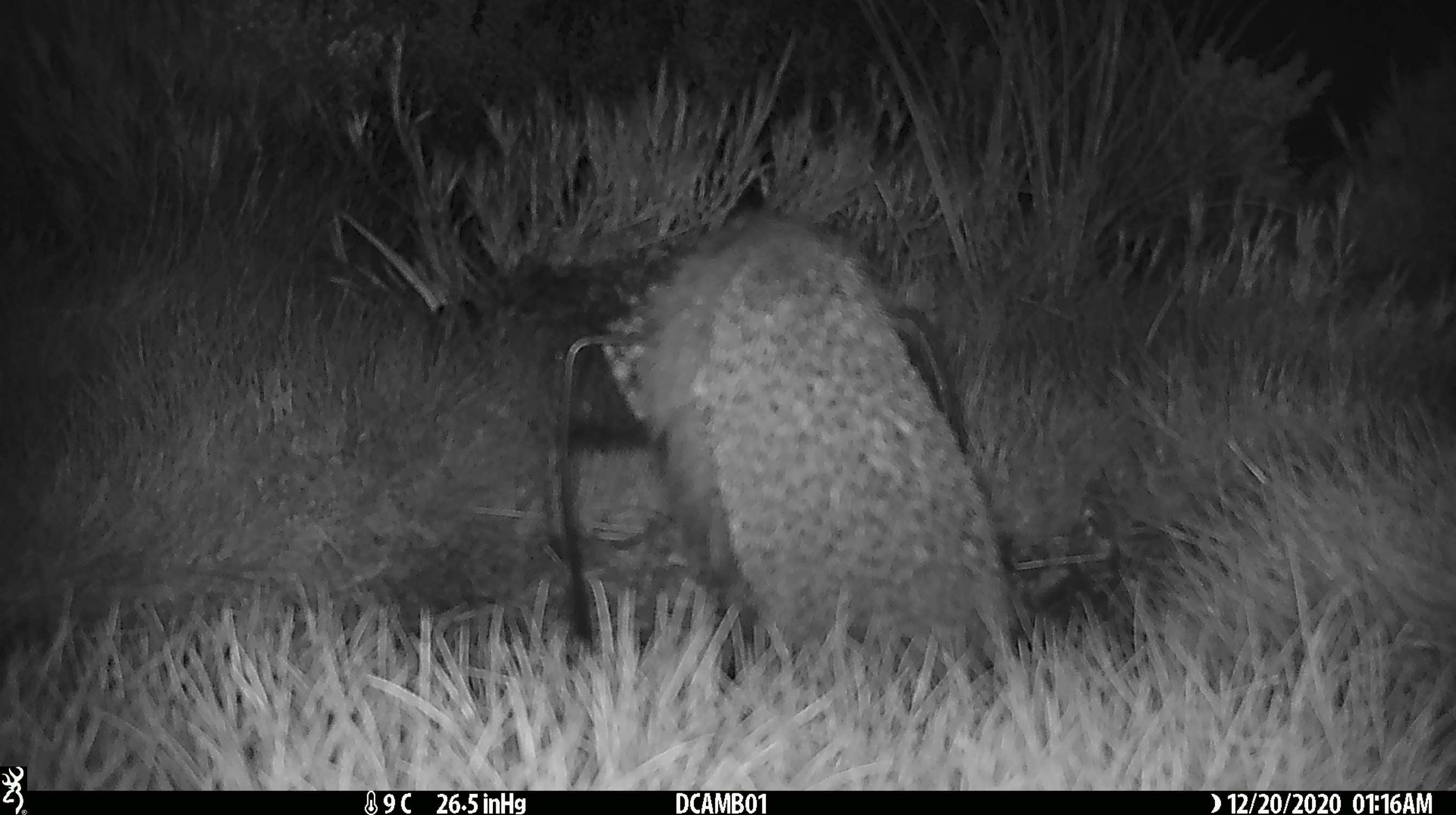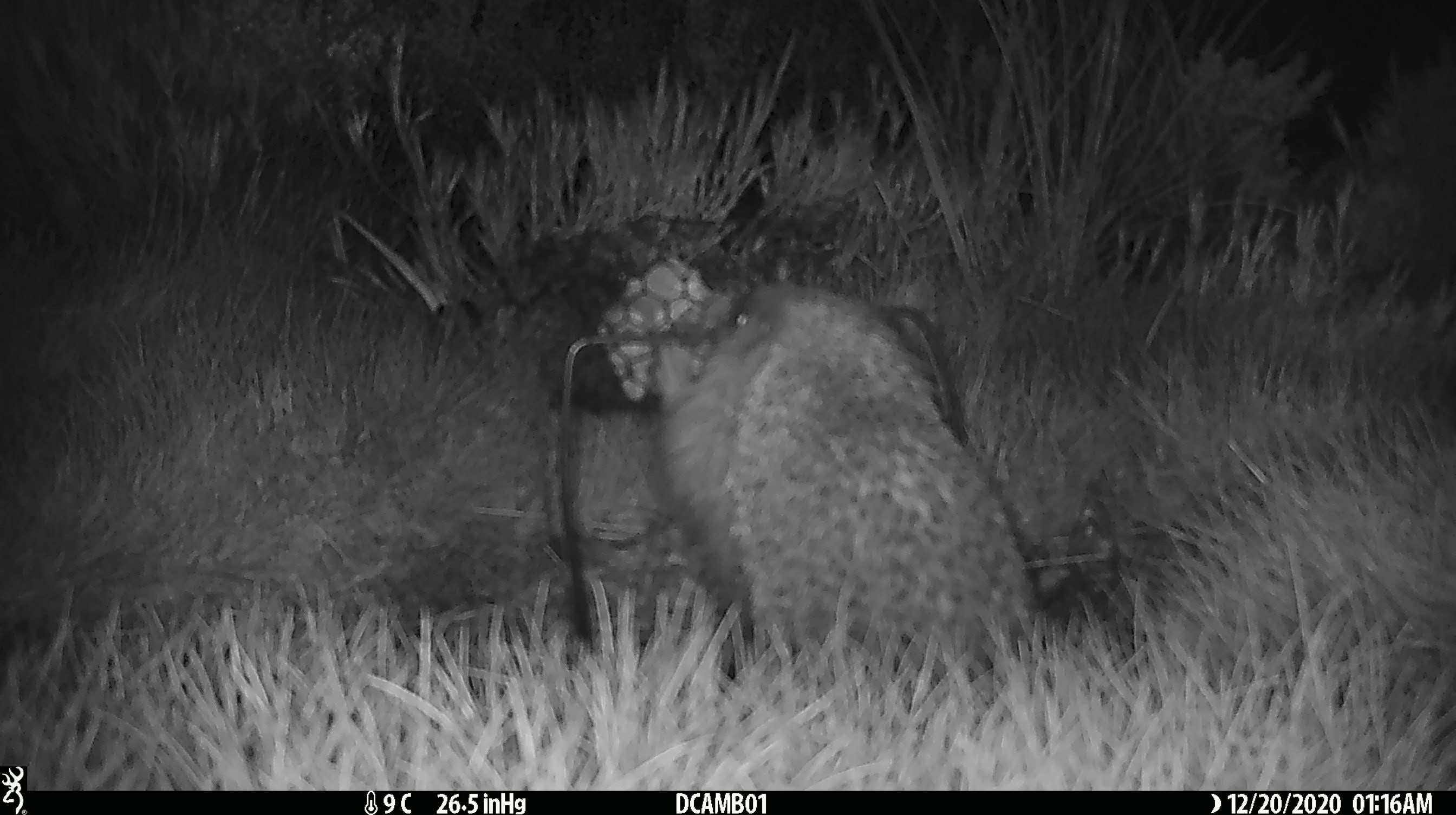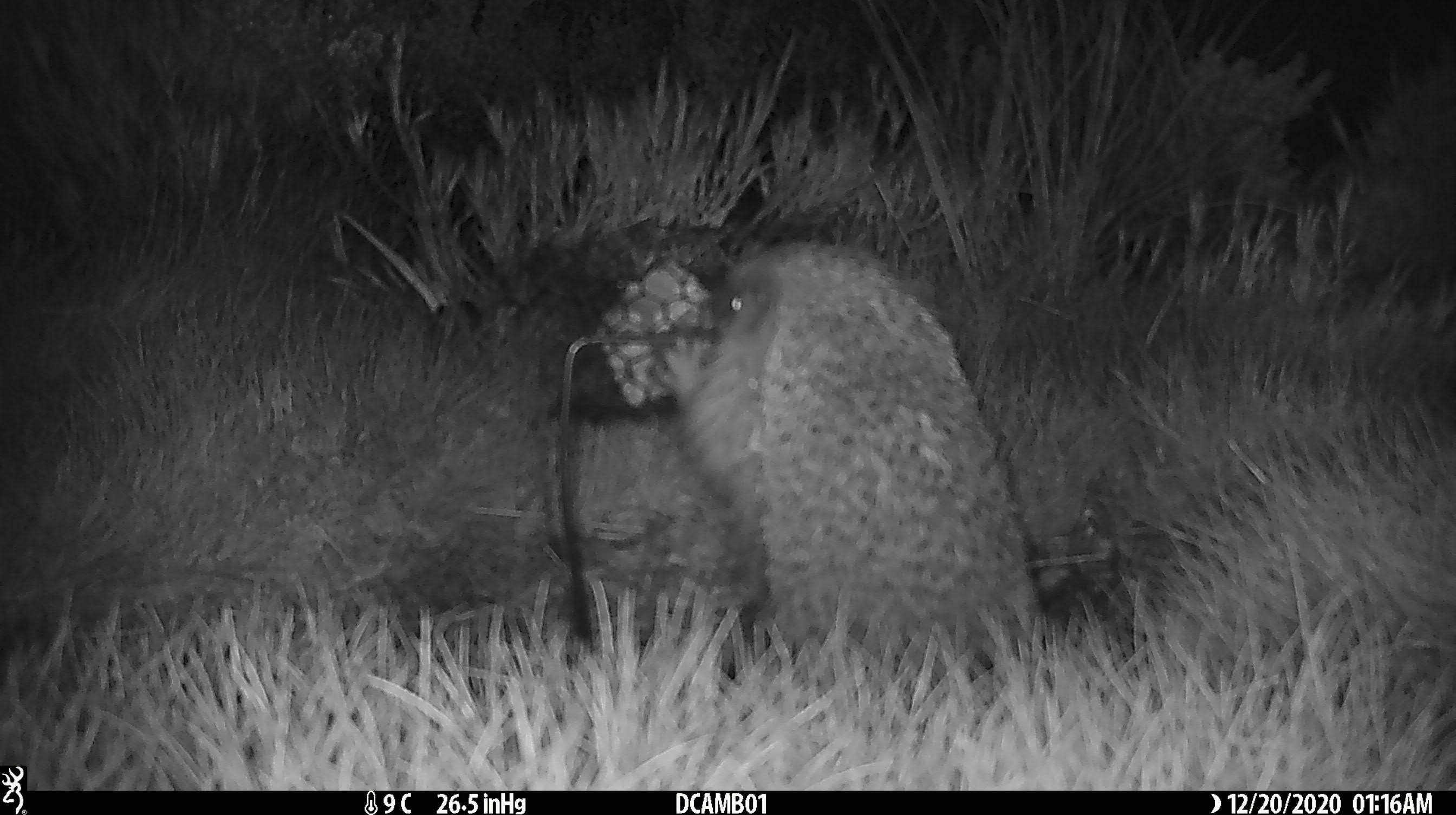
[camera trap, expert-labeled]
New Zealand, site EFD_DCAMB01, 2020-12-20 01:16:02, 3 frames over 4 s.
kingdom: Animalia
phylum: Chordata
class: Mammalia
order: Eulipotyphla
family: Erinaceidae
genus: Erinaceus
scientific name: Erinaceus europaeus europaeus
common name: european hedgehog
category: hedgehog